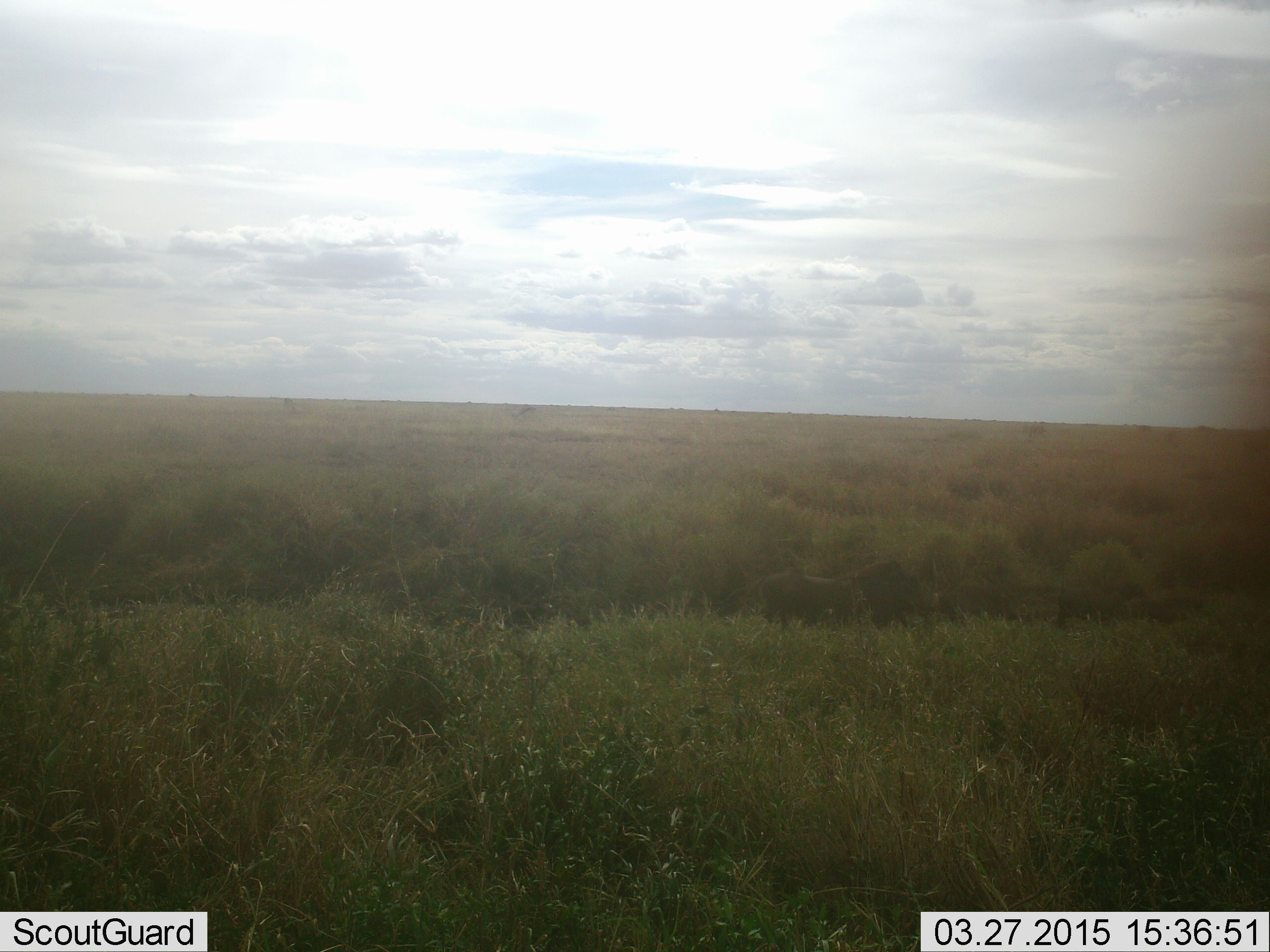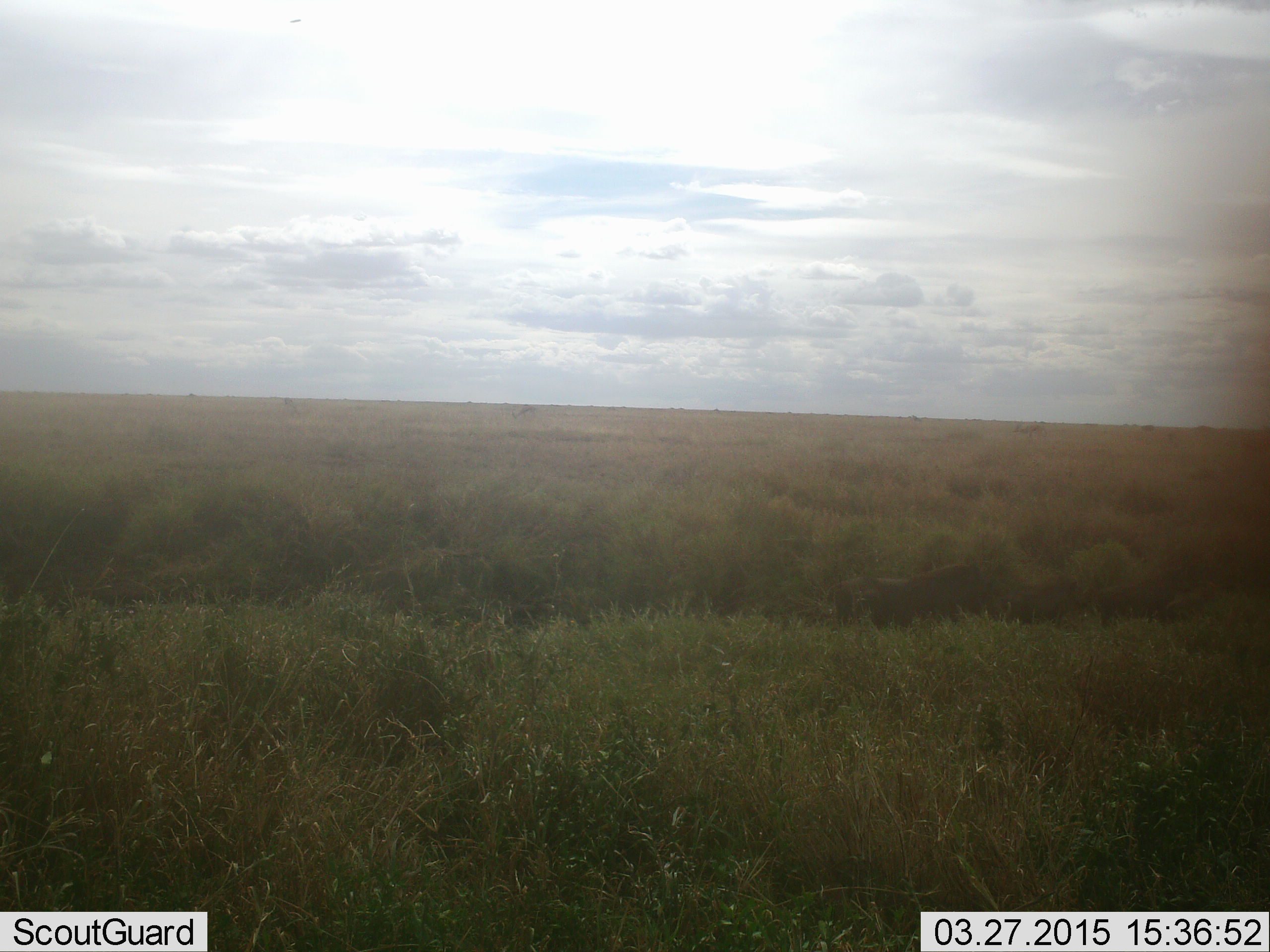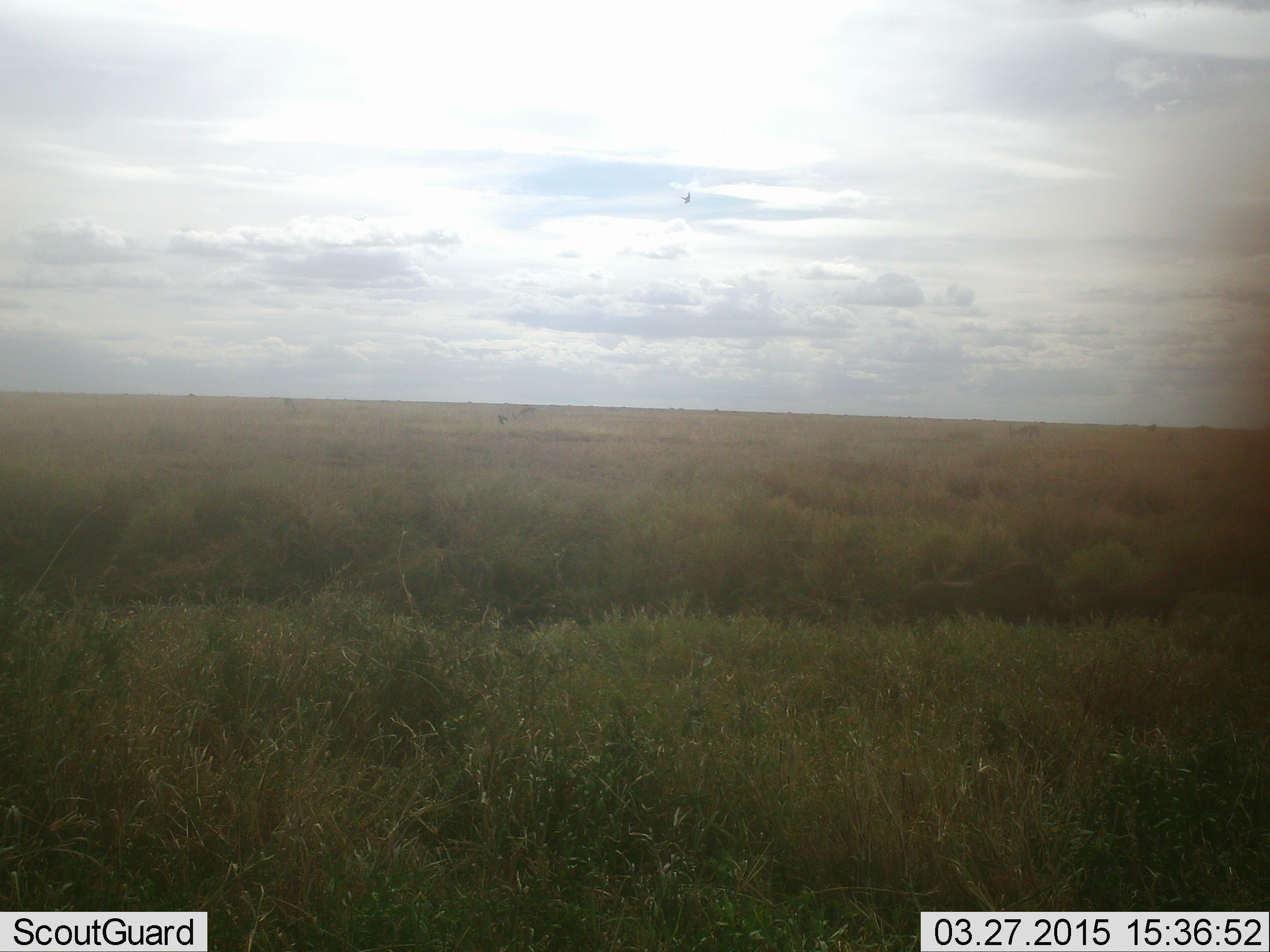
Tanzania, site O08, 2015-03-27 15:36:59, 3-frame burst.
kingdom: Animalia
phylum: Chordata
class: Mammalia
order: Artiodactyla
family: Suidae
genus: Phacochoerus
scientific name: Phacochoerus africanus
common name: warthog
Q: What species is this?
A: Warthog (Phacochoerus africanus).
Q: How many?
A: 3.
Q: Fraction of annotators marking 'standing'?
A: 0%.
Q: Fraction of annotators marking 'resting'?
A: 0%.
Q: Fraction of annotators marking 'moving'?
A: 100%.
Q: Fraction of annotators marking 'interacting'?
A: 0%.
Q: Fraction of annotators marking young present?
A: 29%.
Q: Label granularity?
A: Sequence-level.